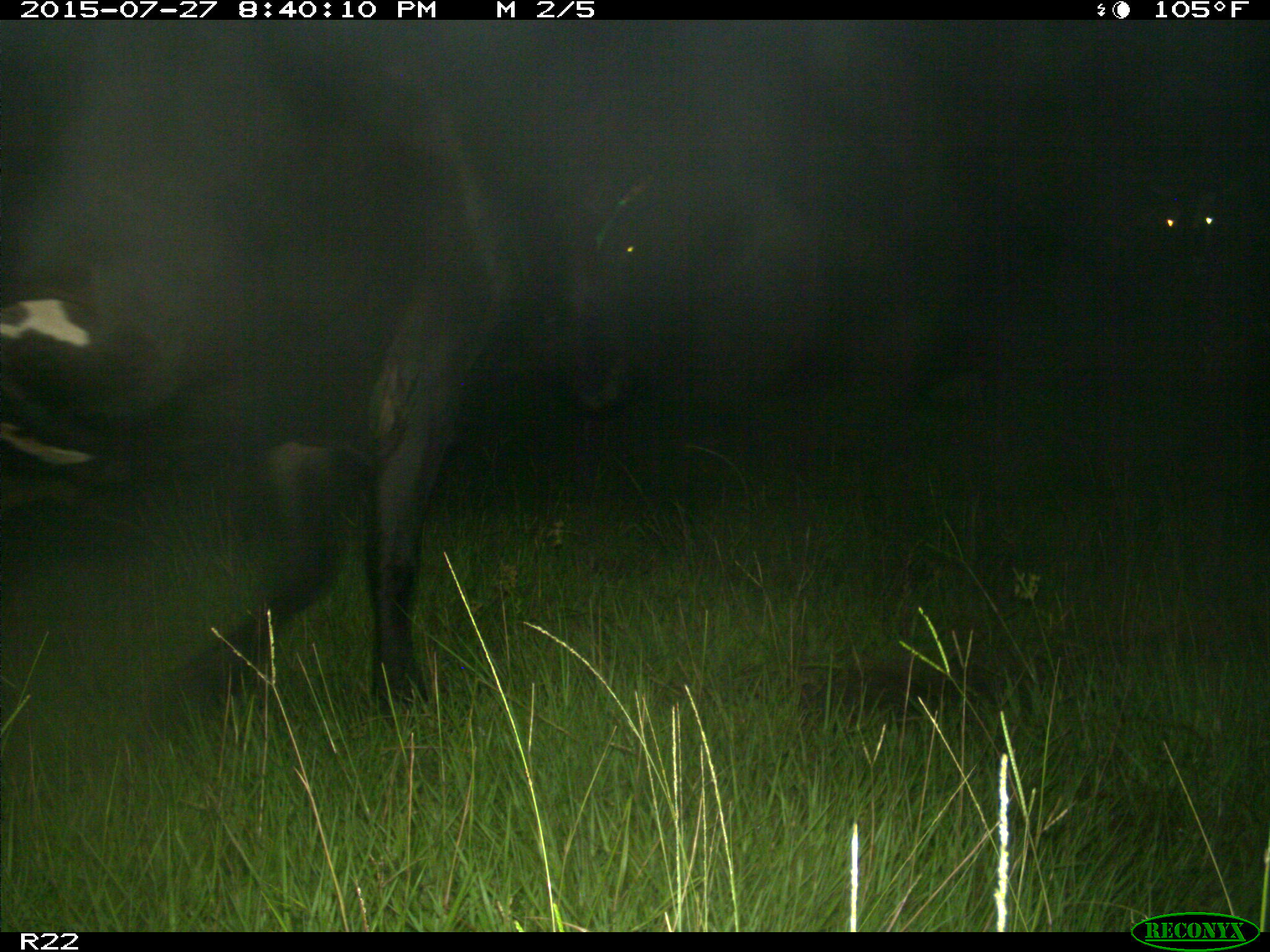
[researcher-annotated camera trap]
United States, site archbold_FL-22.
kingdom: Animalia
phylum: Chordata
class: Mammalia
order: Artiodactyla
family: Bovidae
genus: Bos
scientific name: Bos taurus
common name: domestic cow